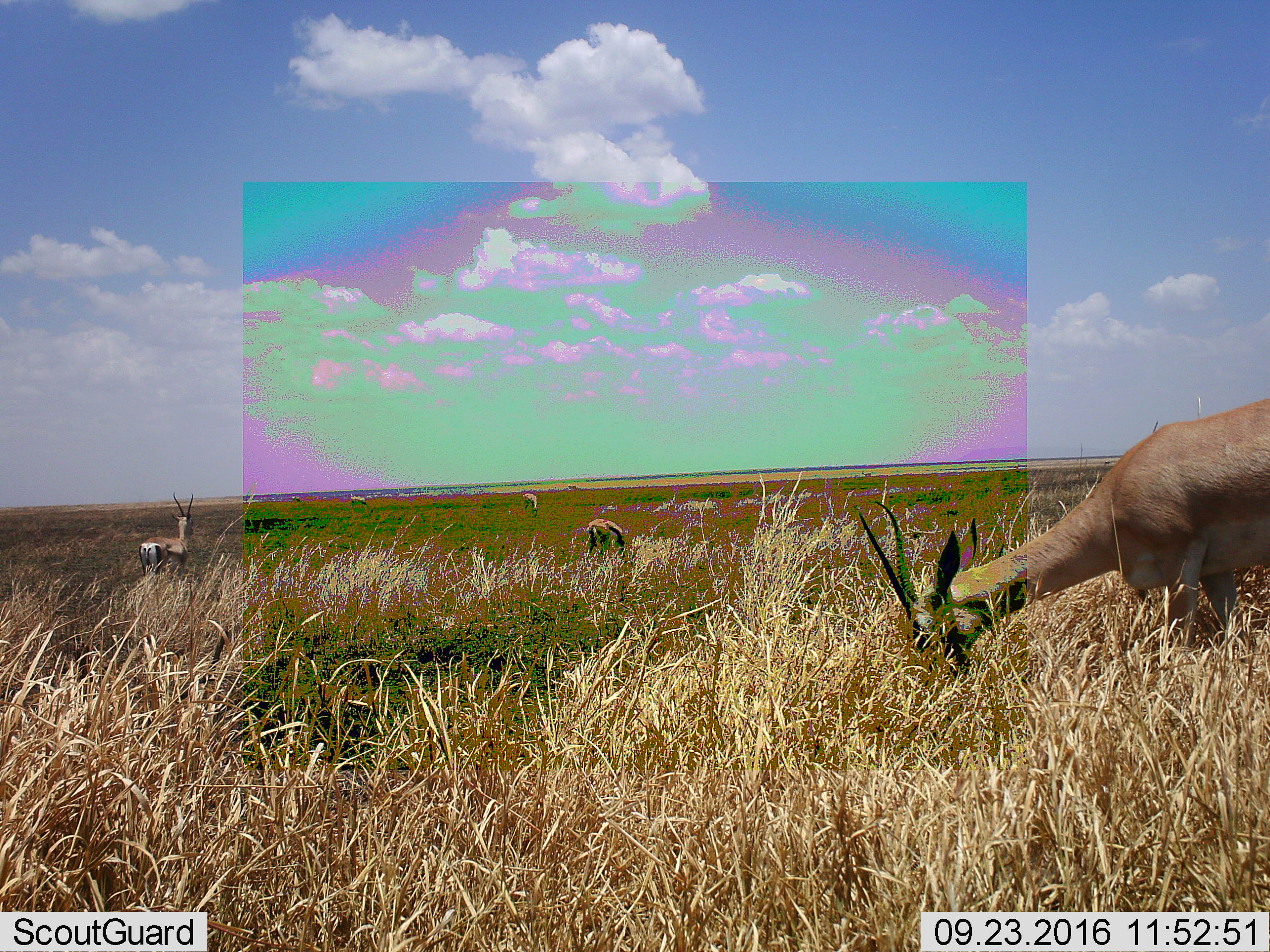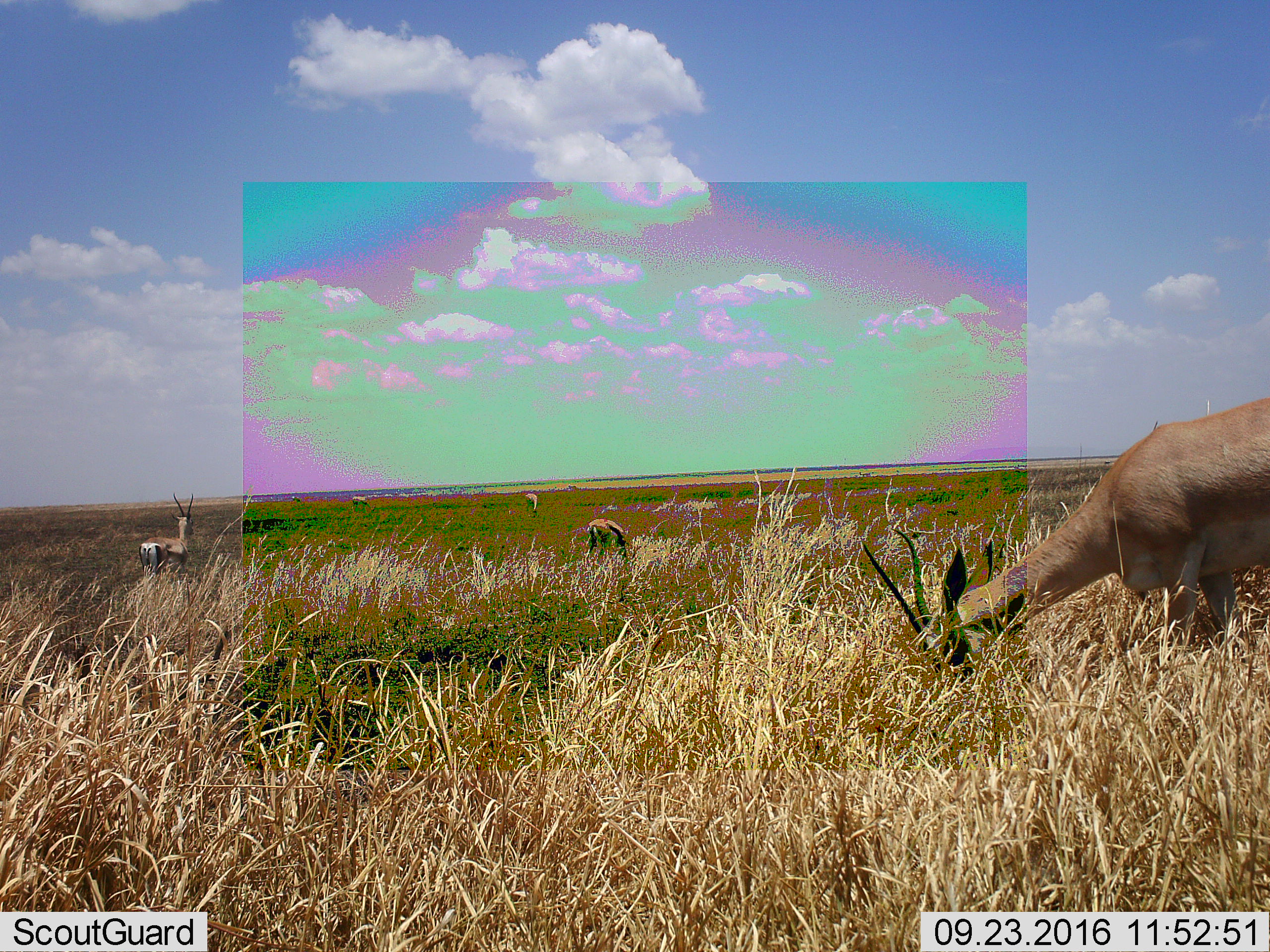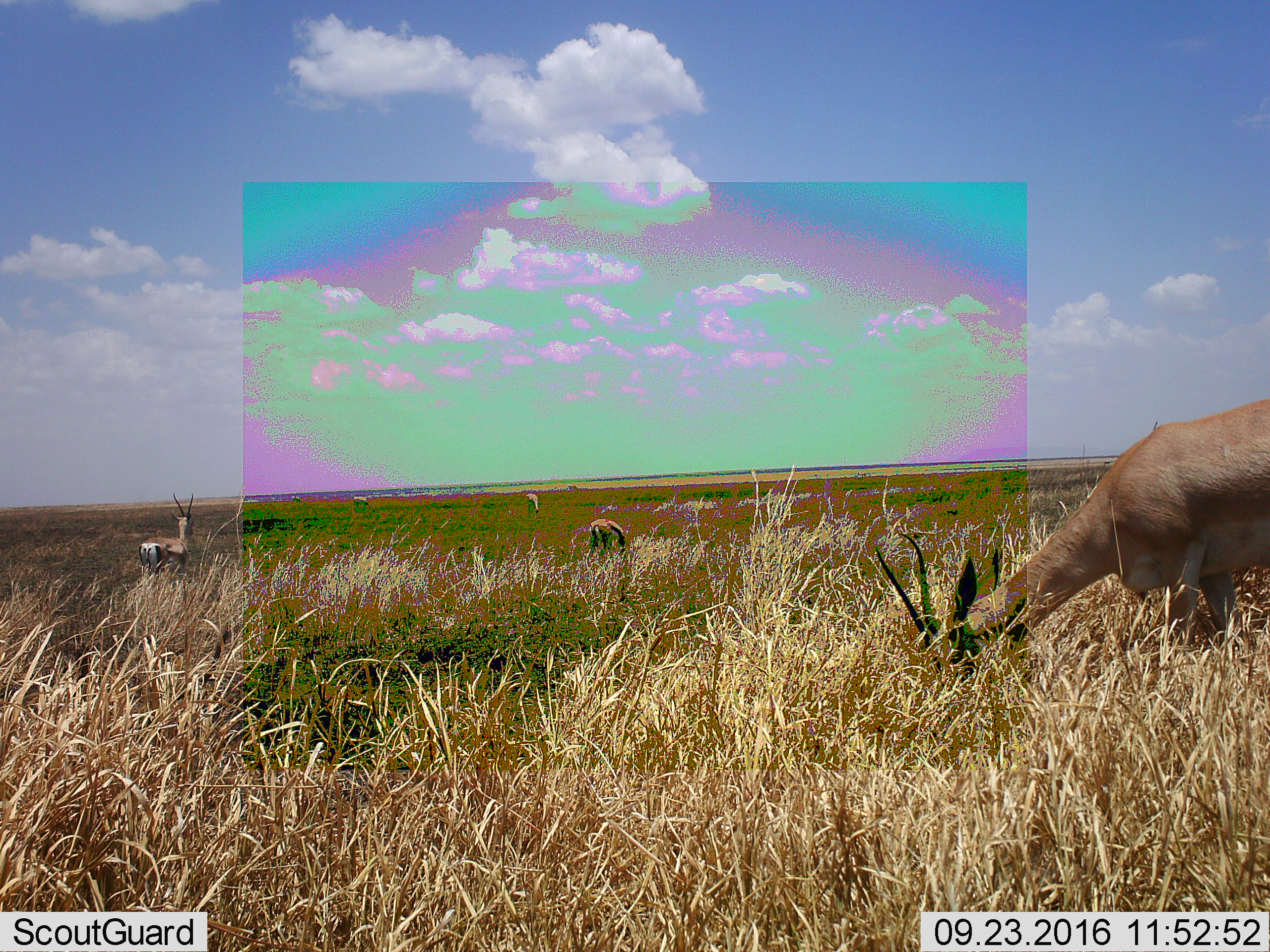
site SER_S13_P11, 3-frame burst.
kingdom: Animalia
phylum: Chordata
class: Mammalia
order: Artiodactyla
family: Bovidae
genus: Nanger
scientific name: Nanger granti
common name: grant's gazelle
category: gazellegrants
Gazellegrants (grant's gazelle) (Nanger granti), count 4. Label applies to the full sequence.